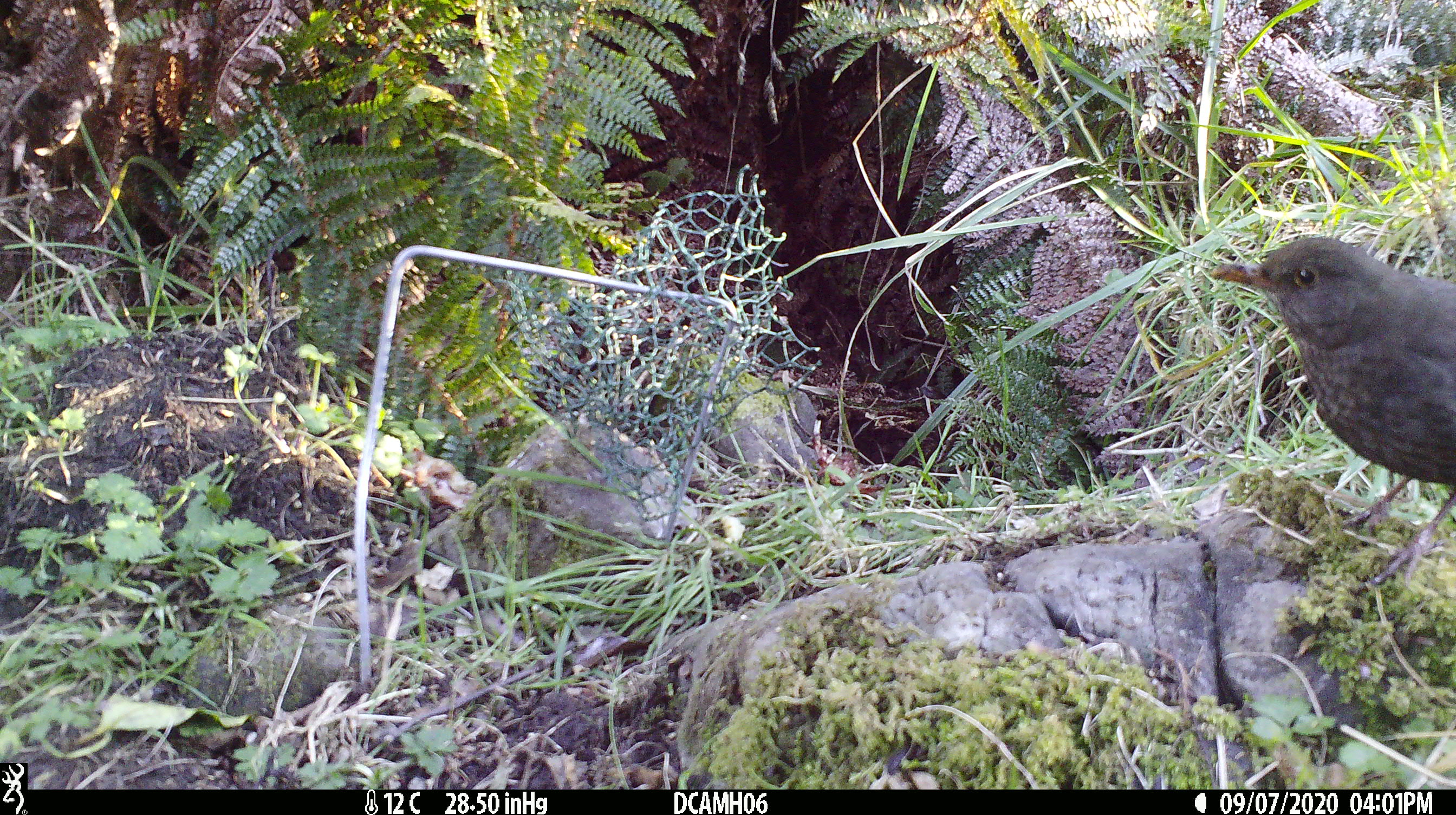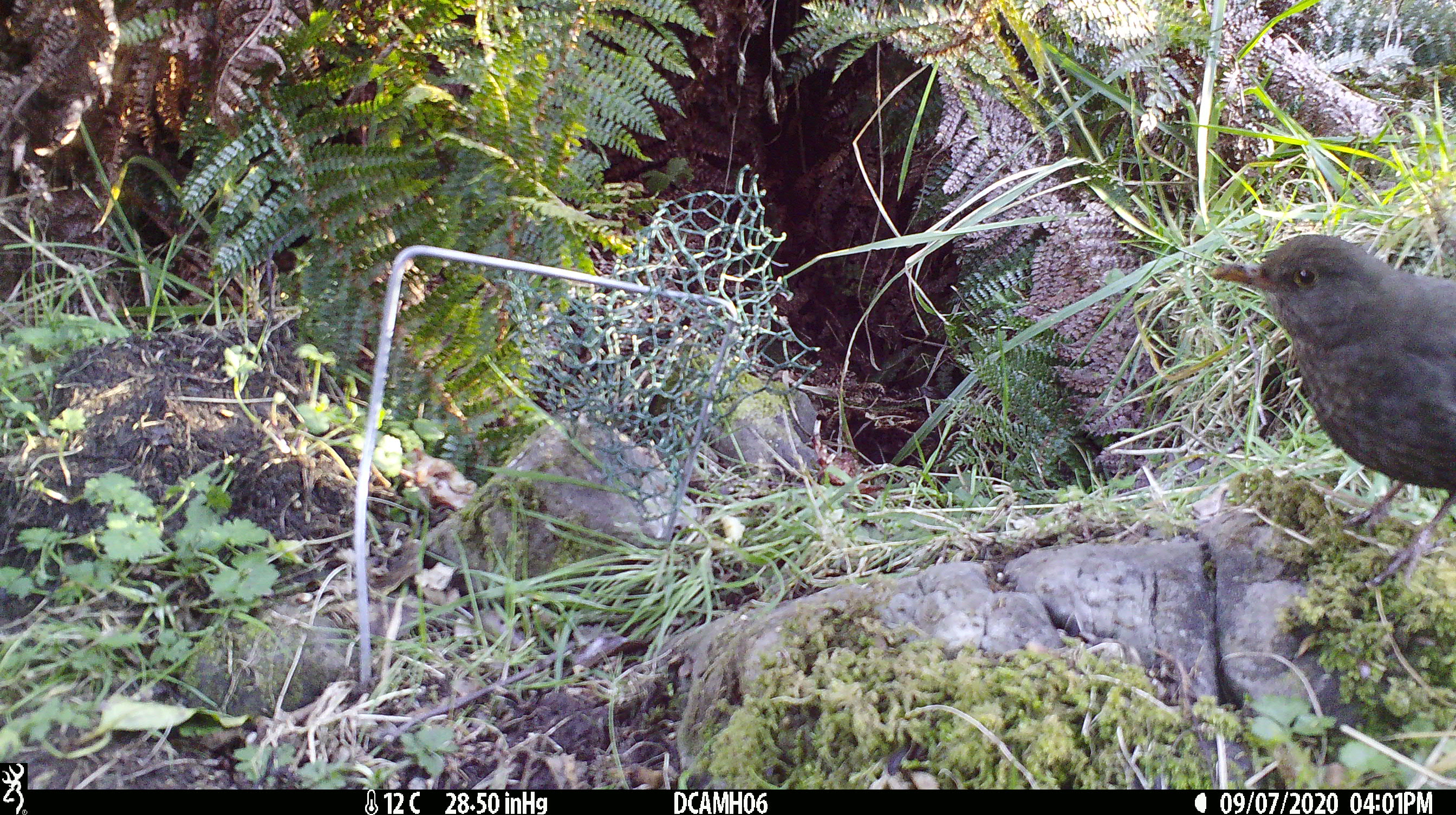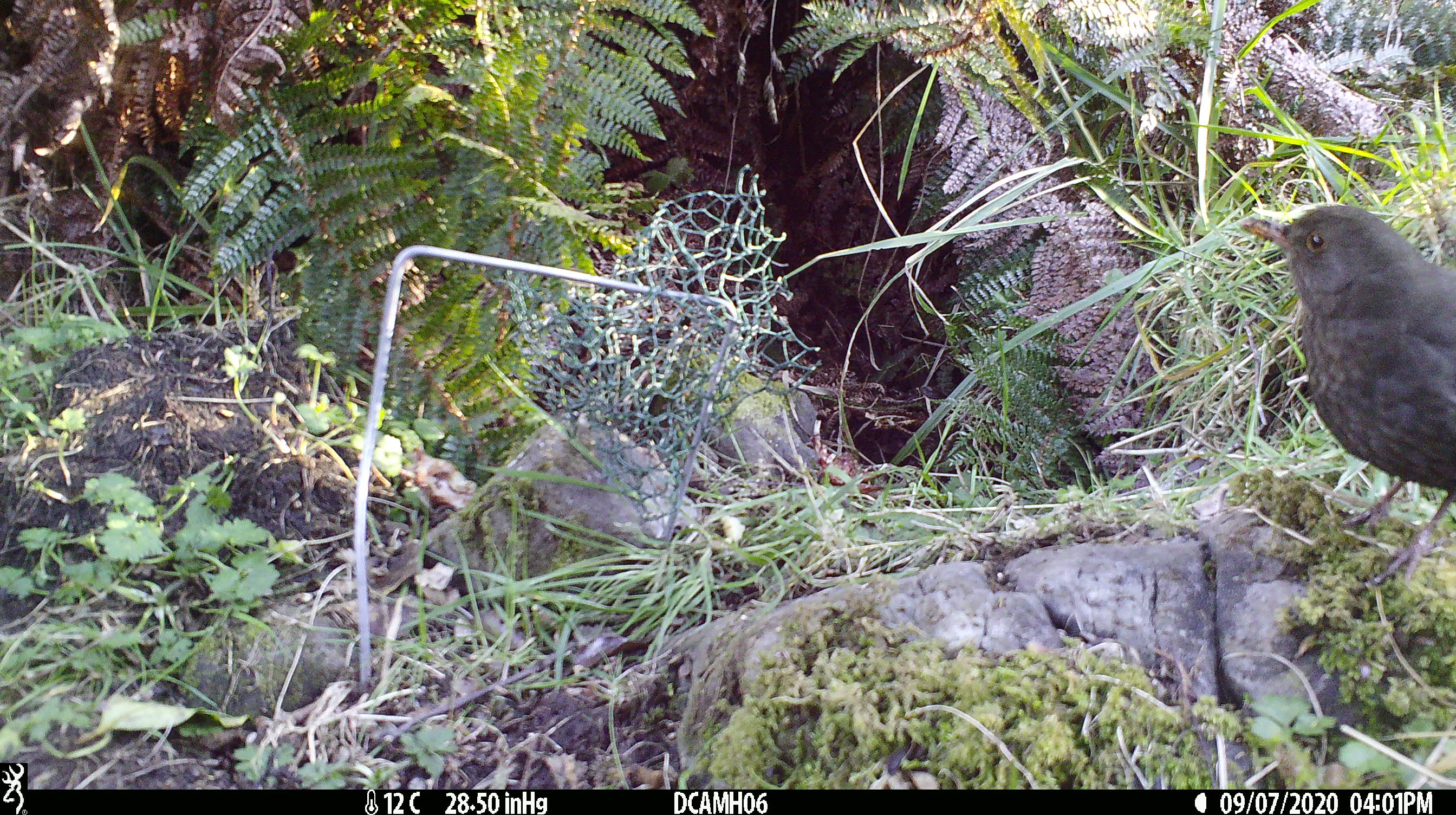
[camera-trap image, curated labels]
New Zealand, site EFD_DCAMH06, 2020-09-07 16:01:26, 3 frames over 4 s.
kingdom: Animalia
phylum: Chordata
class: Aves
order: Passeriformes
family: Turdidae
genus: Turdus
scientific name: Turdus merula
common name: eurasian blackbird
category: blackbird